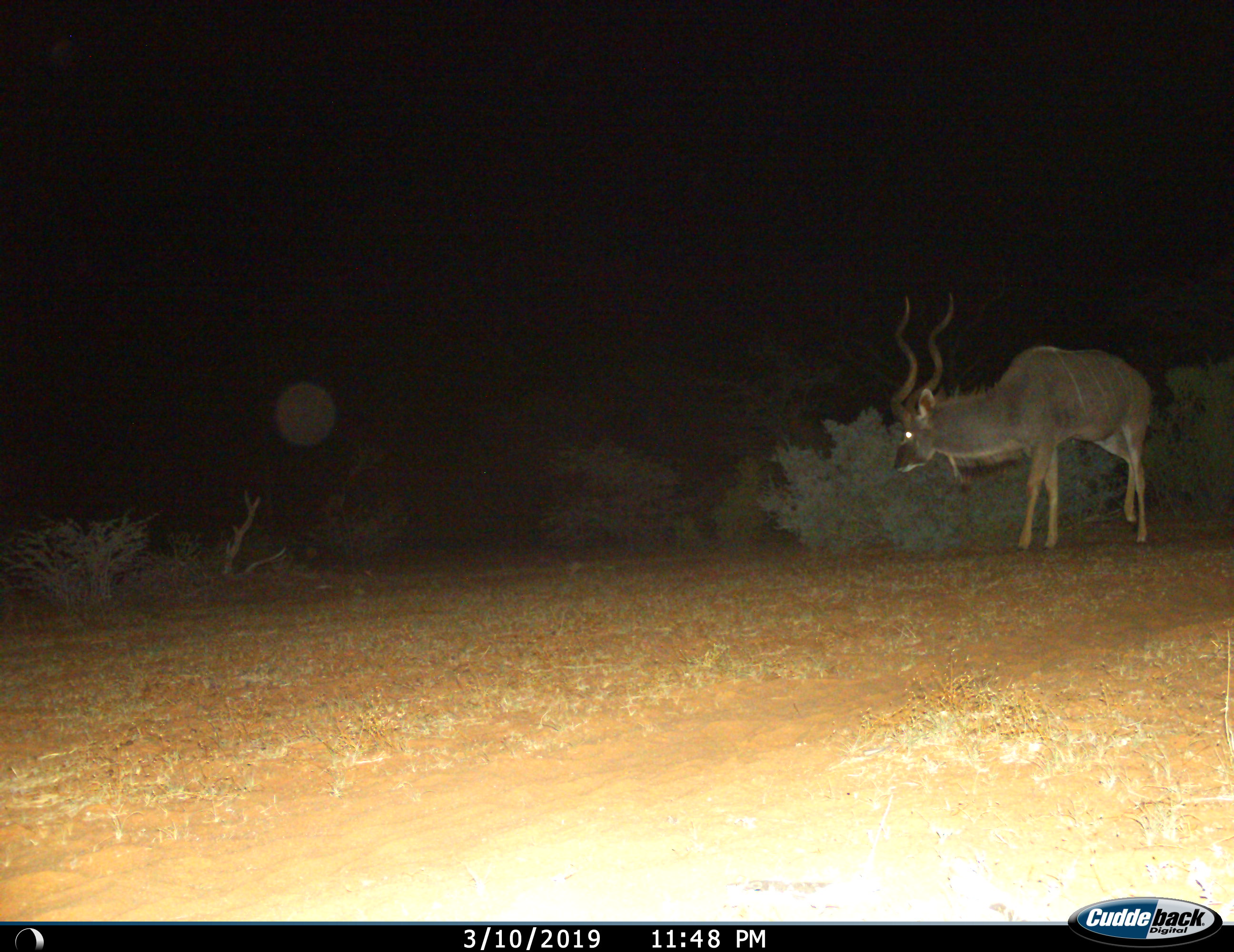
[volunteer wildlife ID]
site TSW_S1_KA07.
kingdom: Animalia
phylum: Chordata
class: Mammalia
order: Artiodactyla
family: Bovidae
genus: Tragelaphus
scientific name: Tragelaphus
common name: kudu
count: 1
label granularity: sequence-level